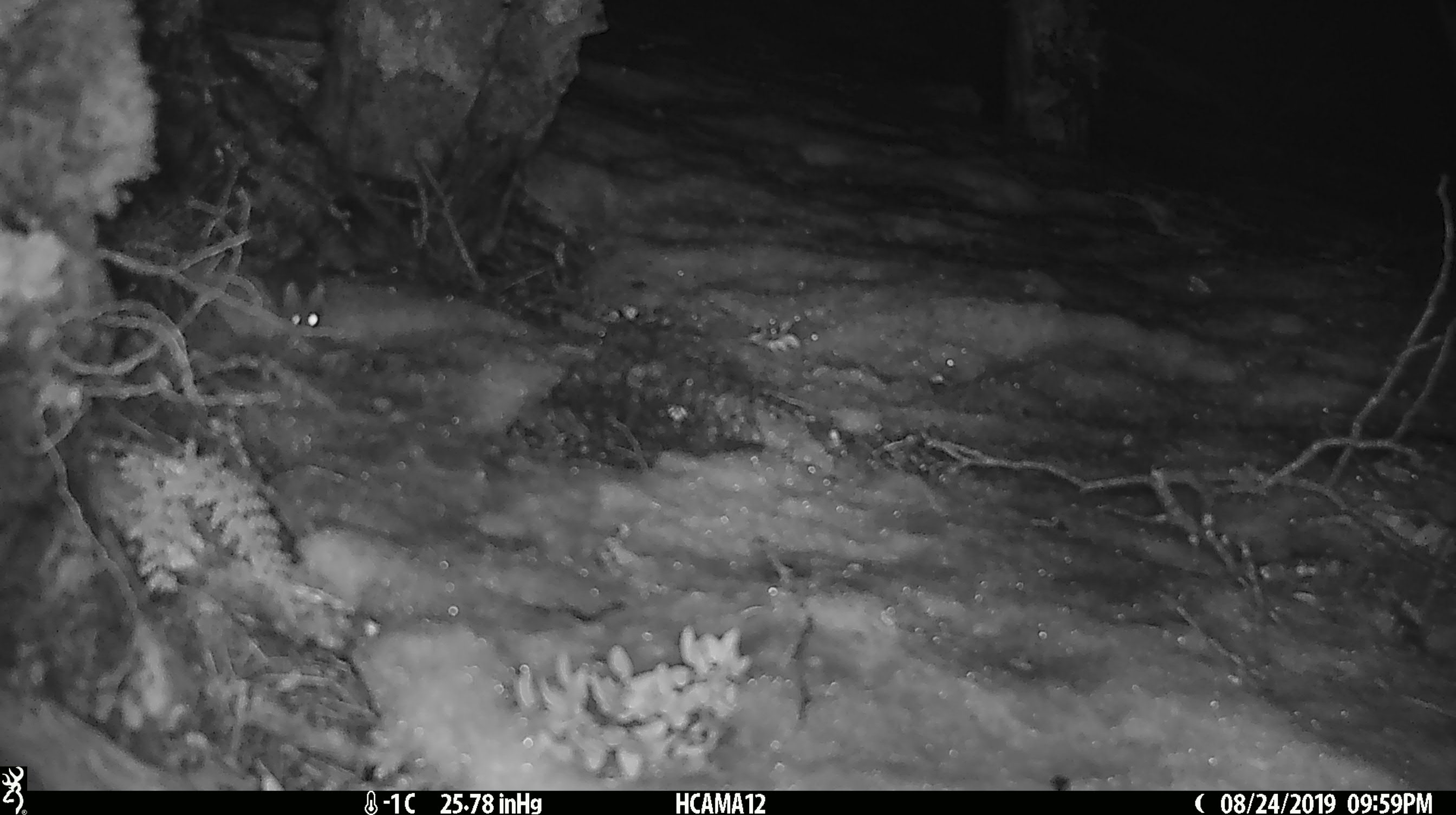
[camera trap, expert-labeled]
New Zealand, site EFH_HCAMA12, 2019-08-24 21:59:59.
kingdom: Animalia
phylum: Chordata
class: Mammalia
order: Rodentia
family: Muridae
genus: Mus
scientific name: Mus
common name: mouse